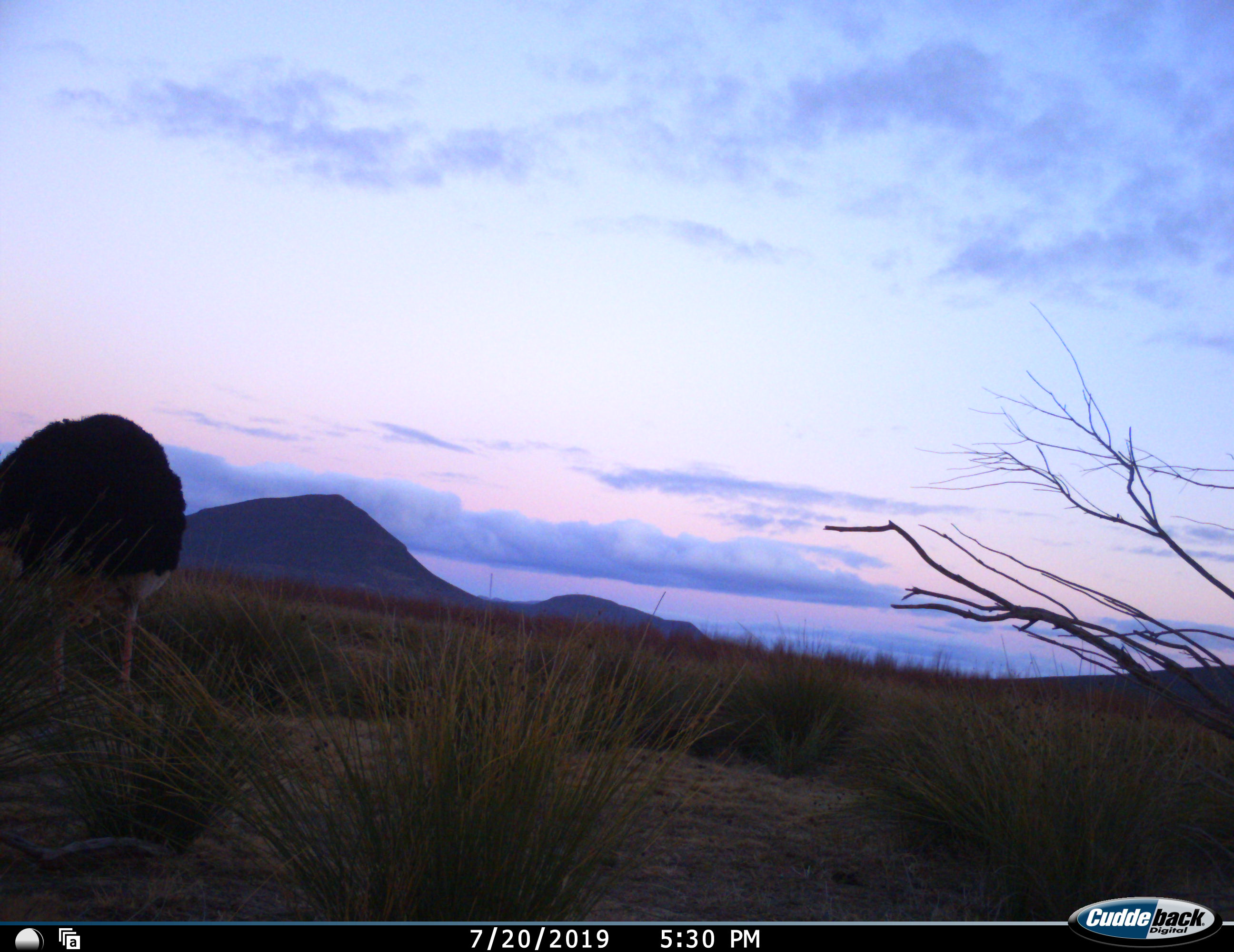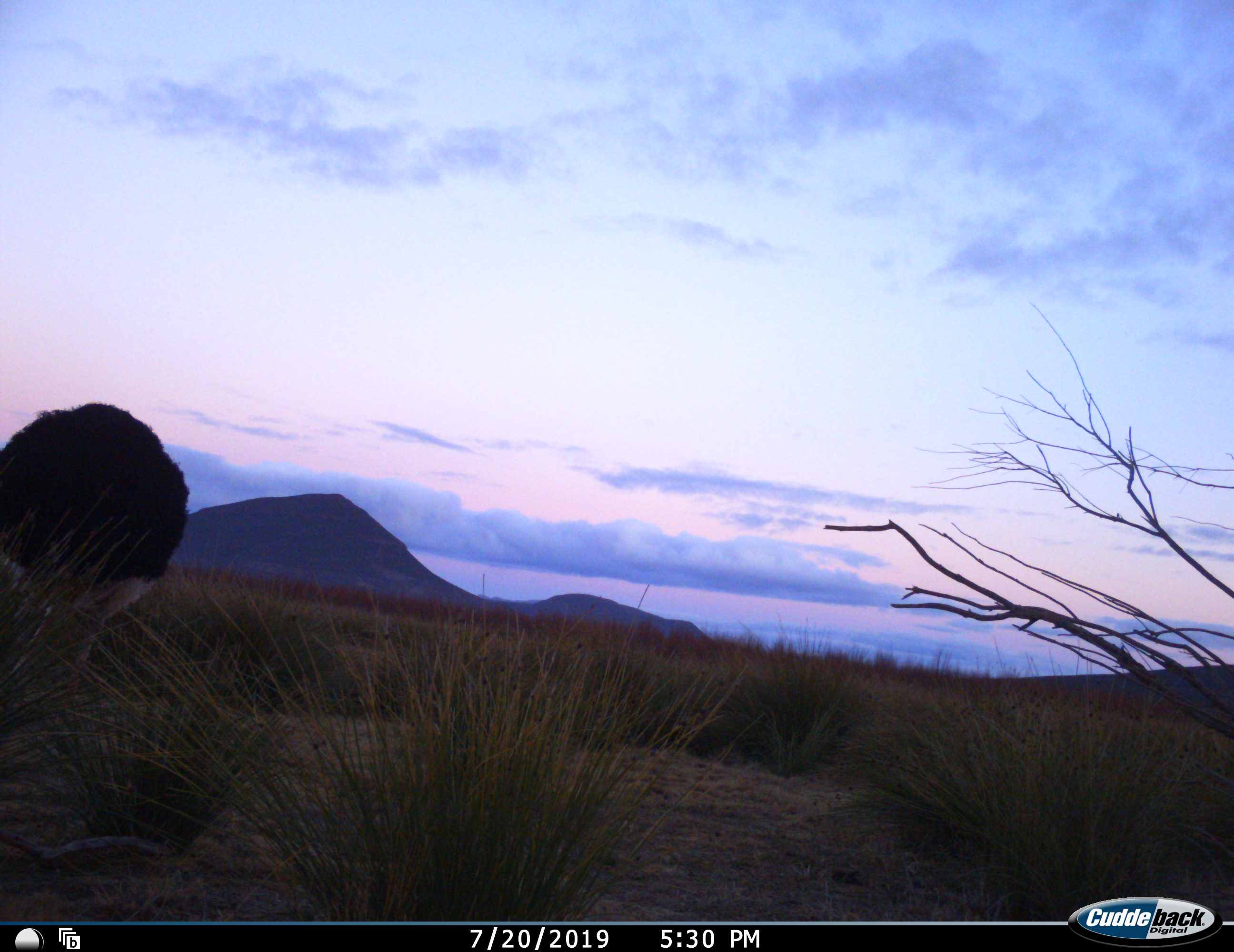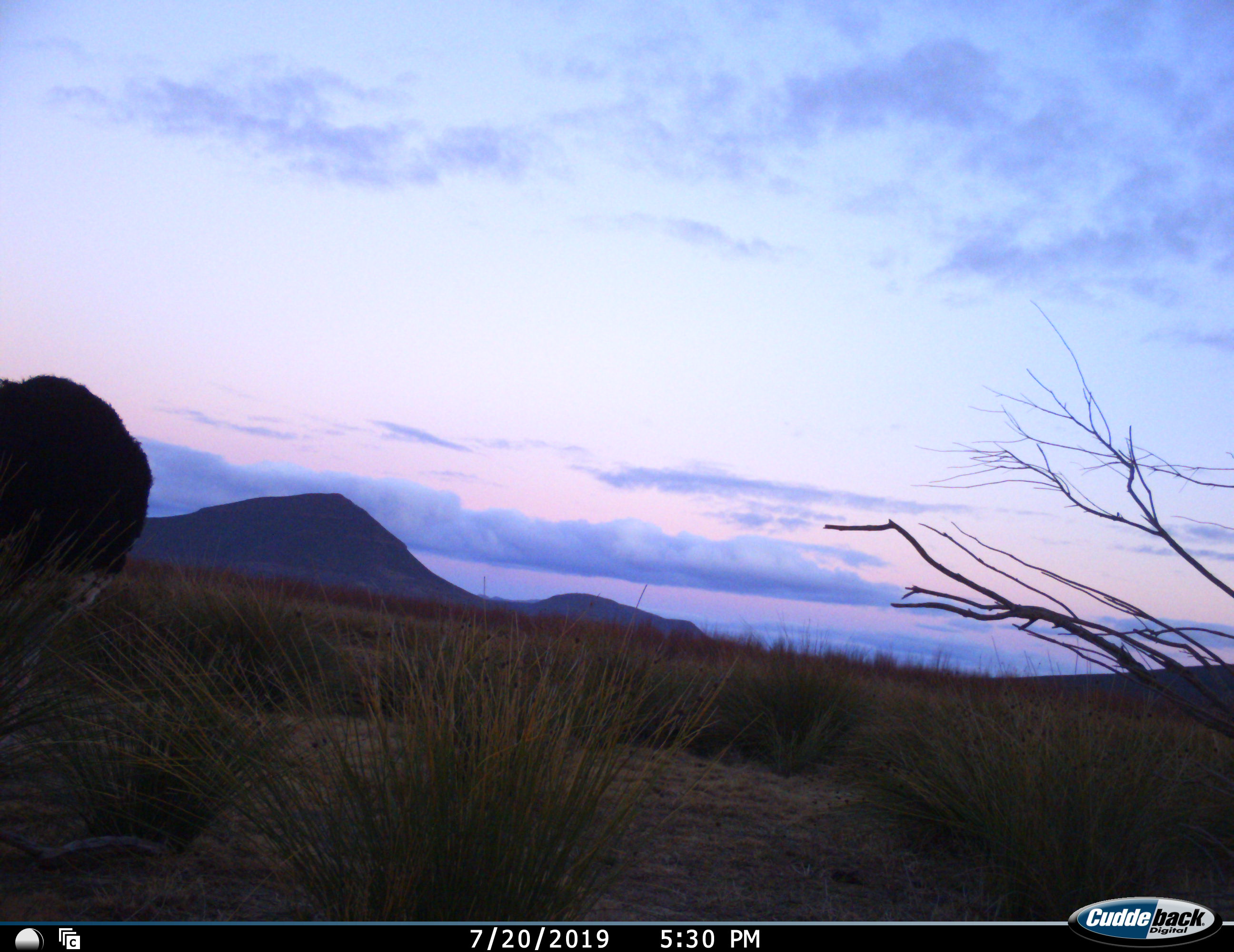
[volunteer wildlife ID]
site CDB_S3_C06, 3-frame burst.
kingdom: Animalia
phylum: Chordata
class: Aves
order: Struthioniformes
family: Struthionidae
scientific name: Struthionidae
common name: ostrich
Ostrich (Struthionidae), count 1. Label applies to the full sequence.